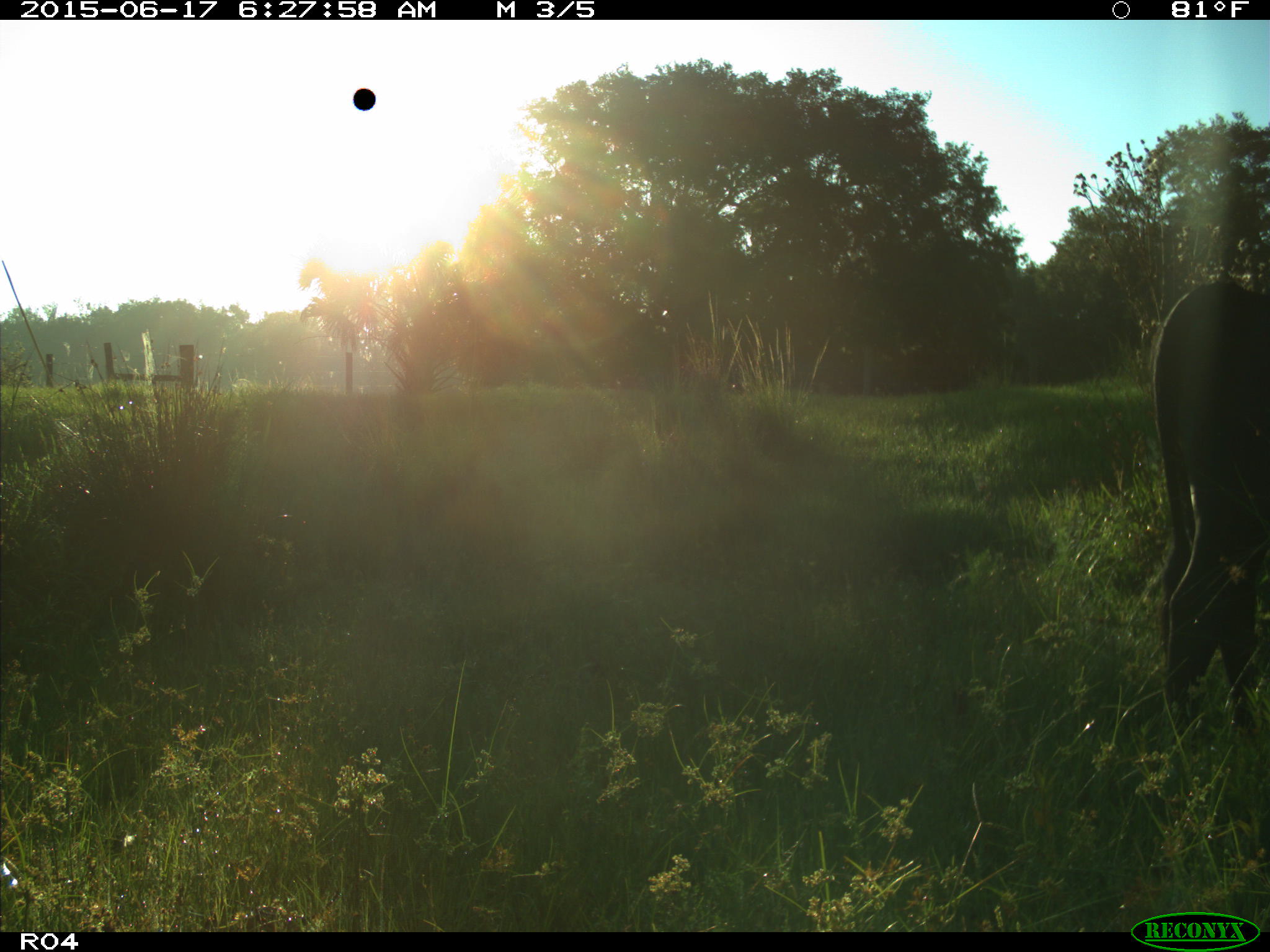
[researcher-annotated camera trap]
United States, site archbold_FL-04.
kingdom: Animalia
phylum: Chordata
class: Mammalia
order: Artiodactyla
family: Bovidae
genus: Bos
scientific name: Bos taurus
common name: domestic cow